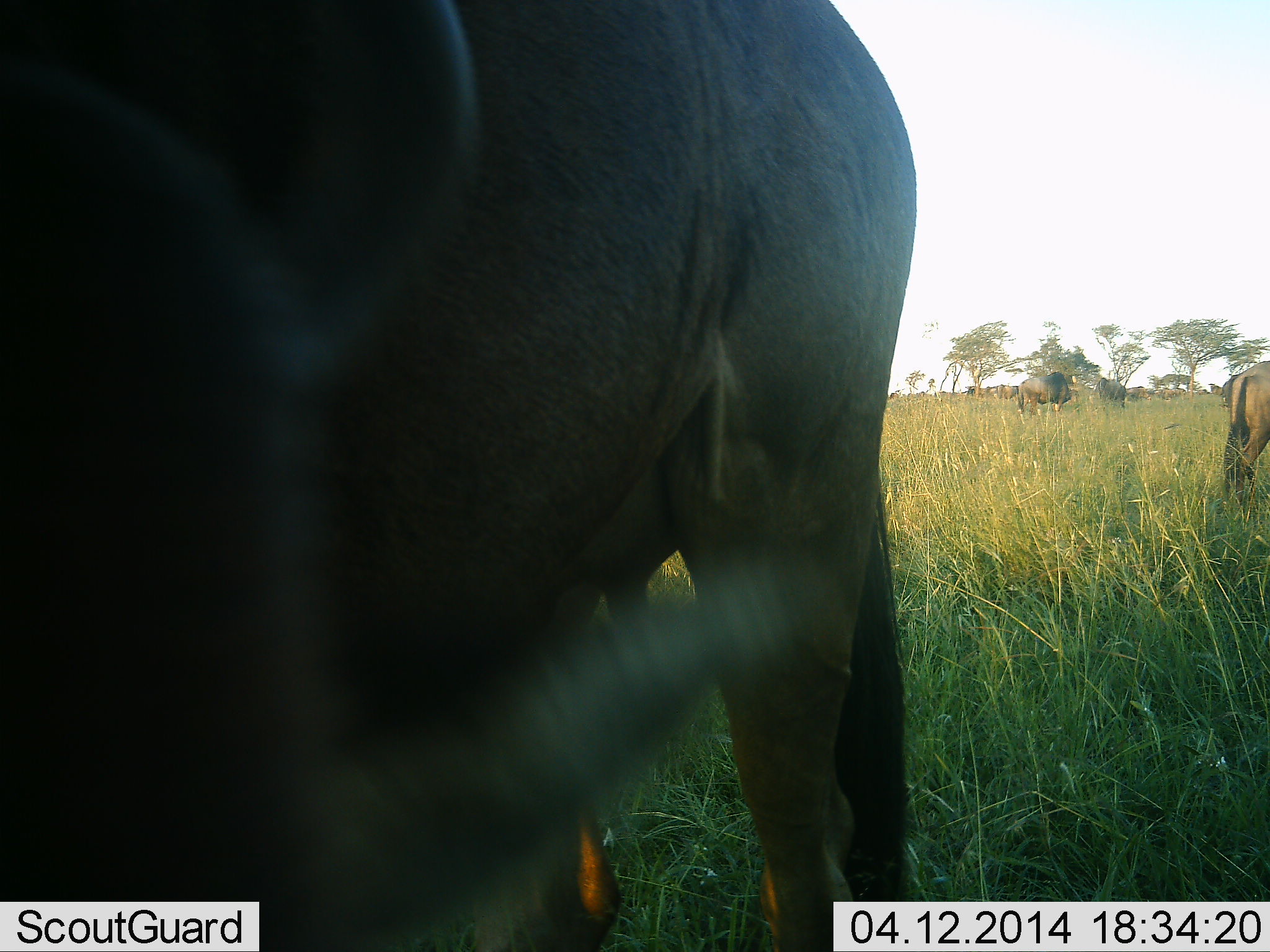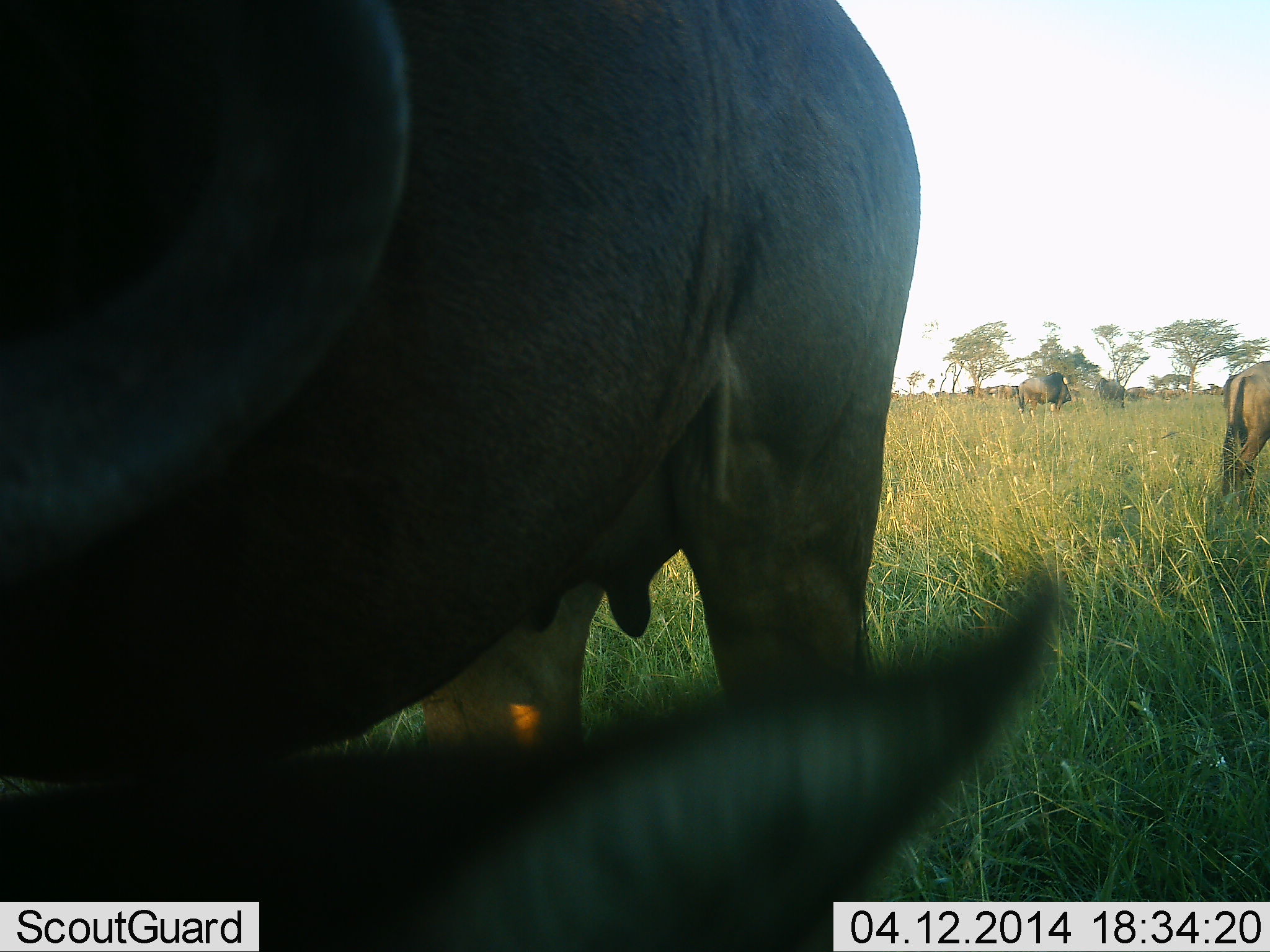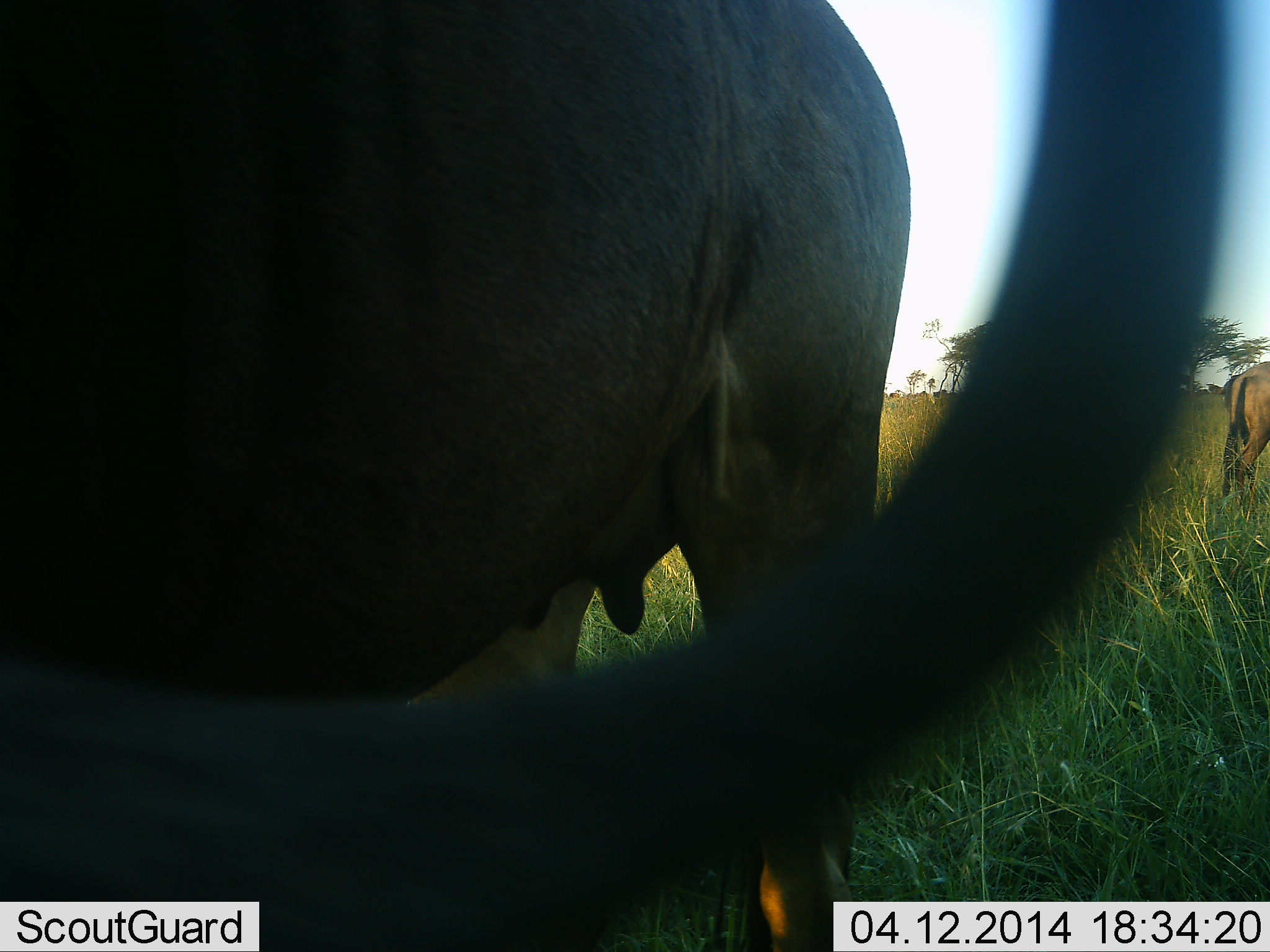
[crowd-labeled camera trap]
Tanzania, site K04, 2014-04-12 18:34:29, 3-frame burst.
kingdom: Animalia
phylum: Chordata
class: Mammalia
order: Artiodactyla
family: Bovidae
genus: Connochaetes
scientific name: Connochaetes taurinus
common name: blue wildebeest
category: wildebeest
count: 4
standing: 90%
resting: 0%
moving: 10%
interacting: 0%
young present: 0%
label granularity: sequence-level